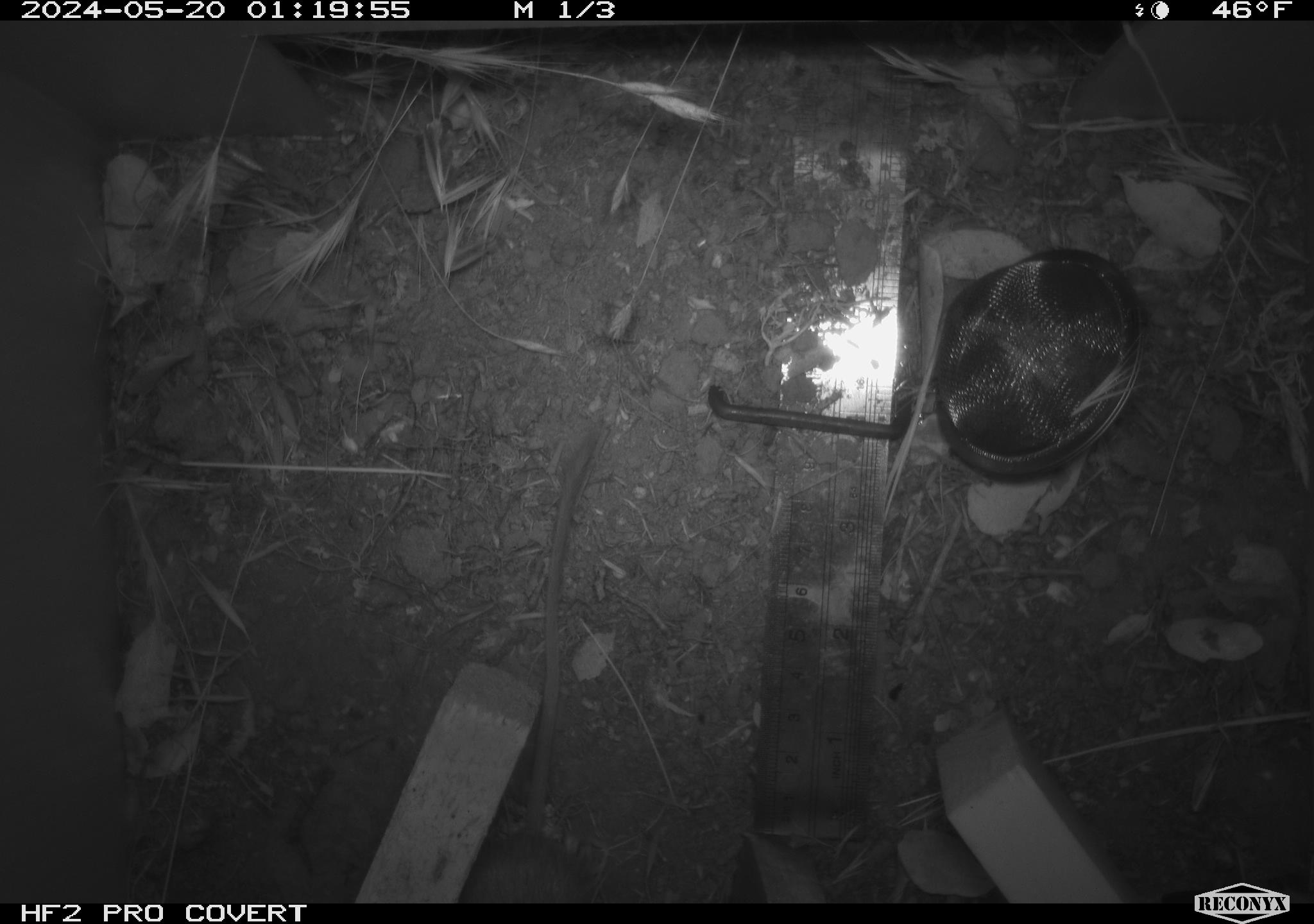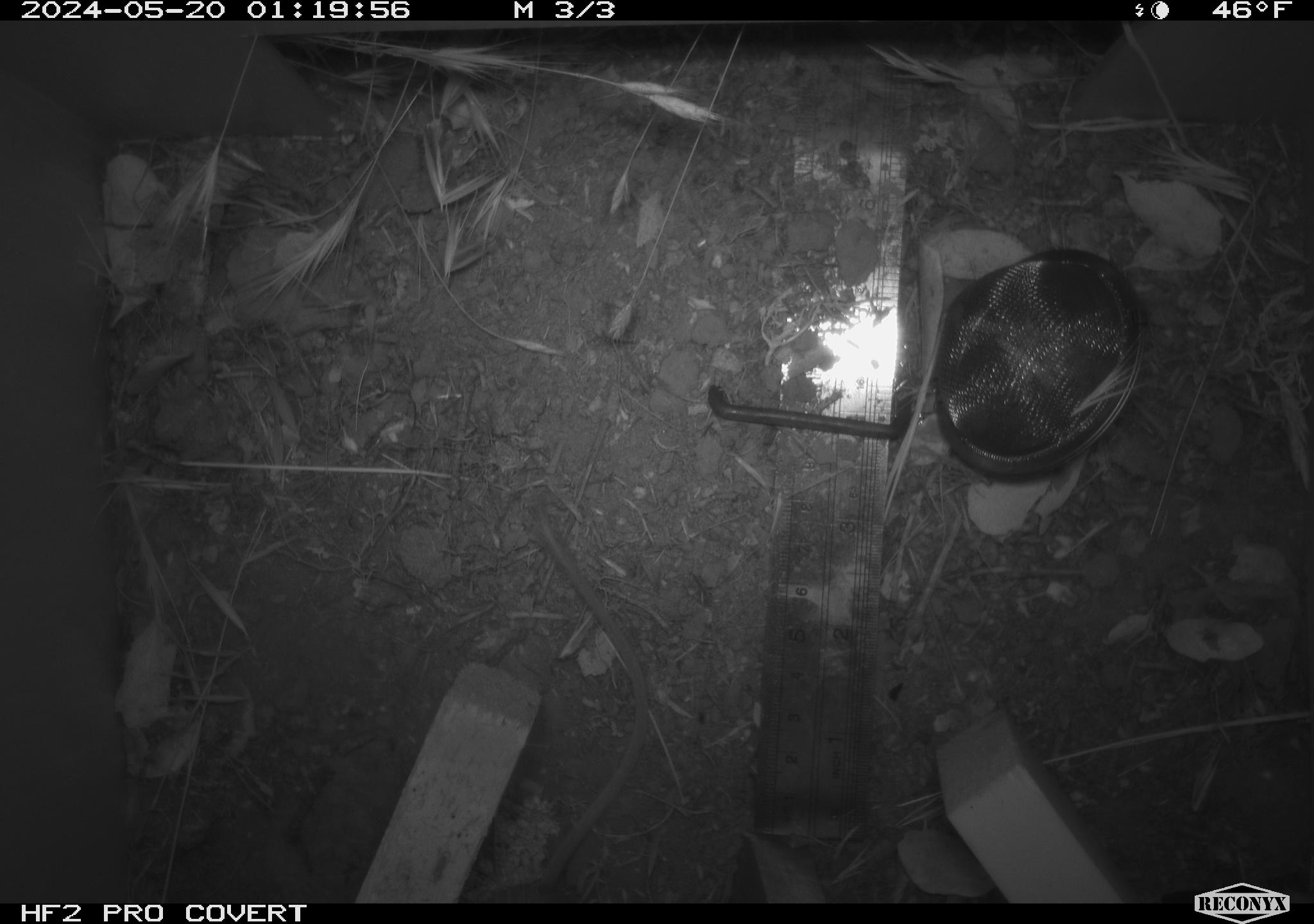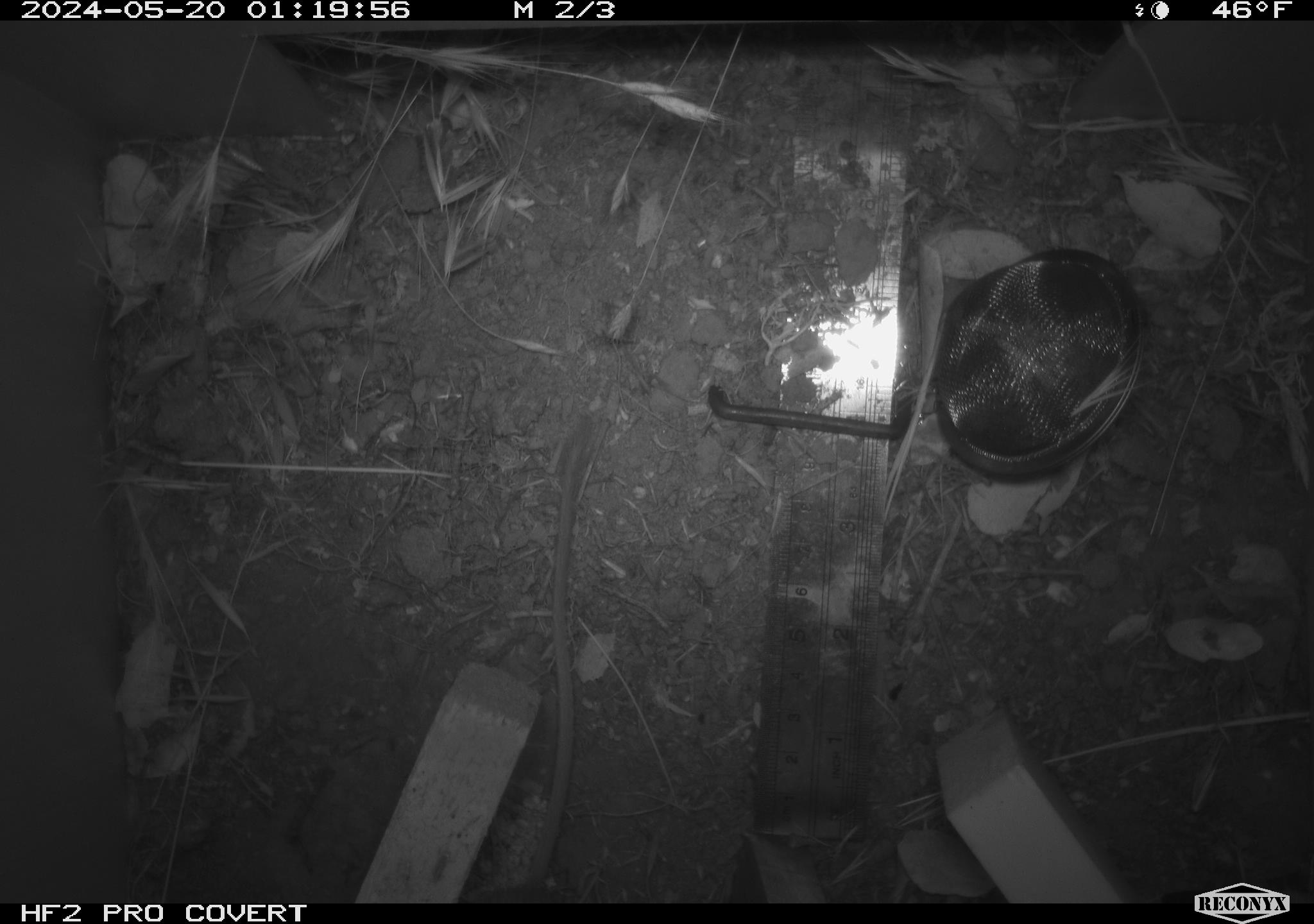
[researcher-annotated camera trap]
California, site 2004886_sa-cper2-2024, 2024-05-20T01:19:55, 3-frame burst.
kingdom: Animalia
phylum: Chordata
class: Mammalia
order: Rodentia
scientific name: Rodentia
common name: rodent